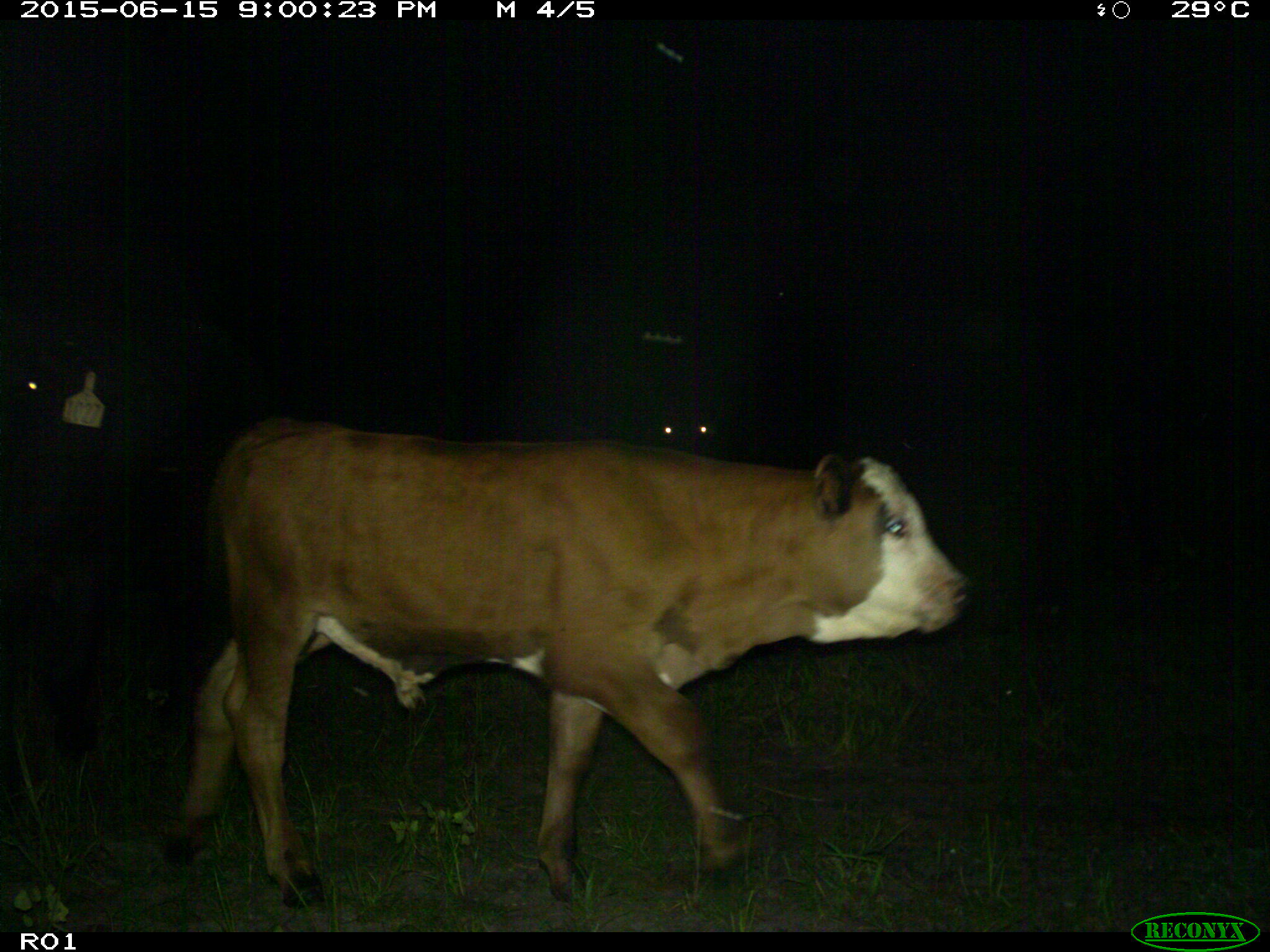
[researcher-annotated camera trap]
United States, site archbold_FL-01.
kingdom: Animalia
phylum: Chordata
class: Mammalia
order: Artiodactyla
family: Bovidae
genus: Bos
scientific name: Bos taurus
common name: domestic cow